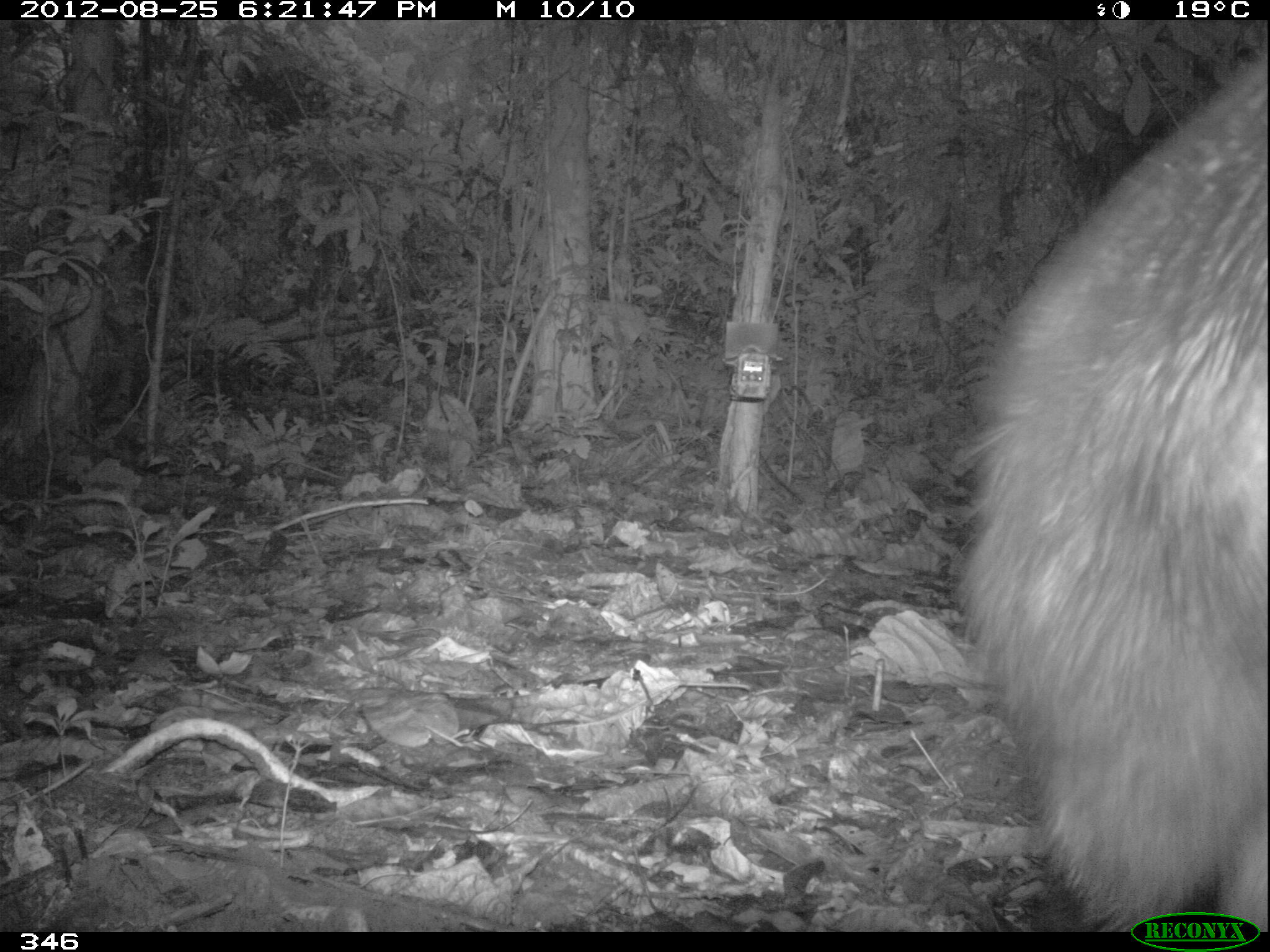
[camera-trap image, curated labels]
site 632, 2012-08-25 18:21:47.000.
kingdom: Animalia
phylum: Chordata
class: Mammalia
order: Artiodactyla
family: Tayassuidae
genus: Tayassu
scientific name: Tayassu pecari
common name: white-lipped peccary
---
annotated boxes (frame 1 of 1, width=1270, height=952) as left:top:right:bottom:
tayassu pecari: 956:51:1270:931